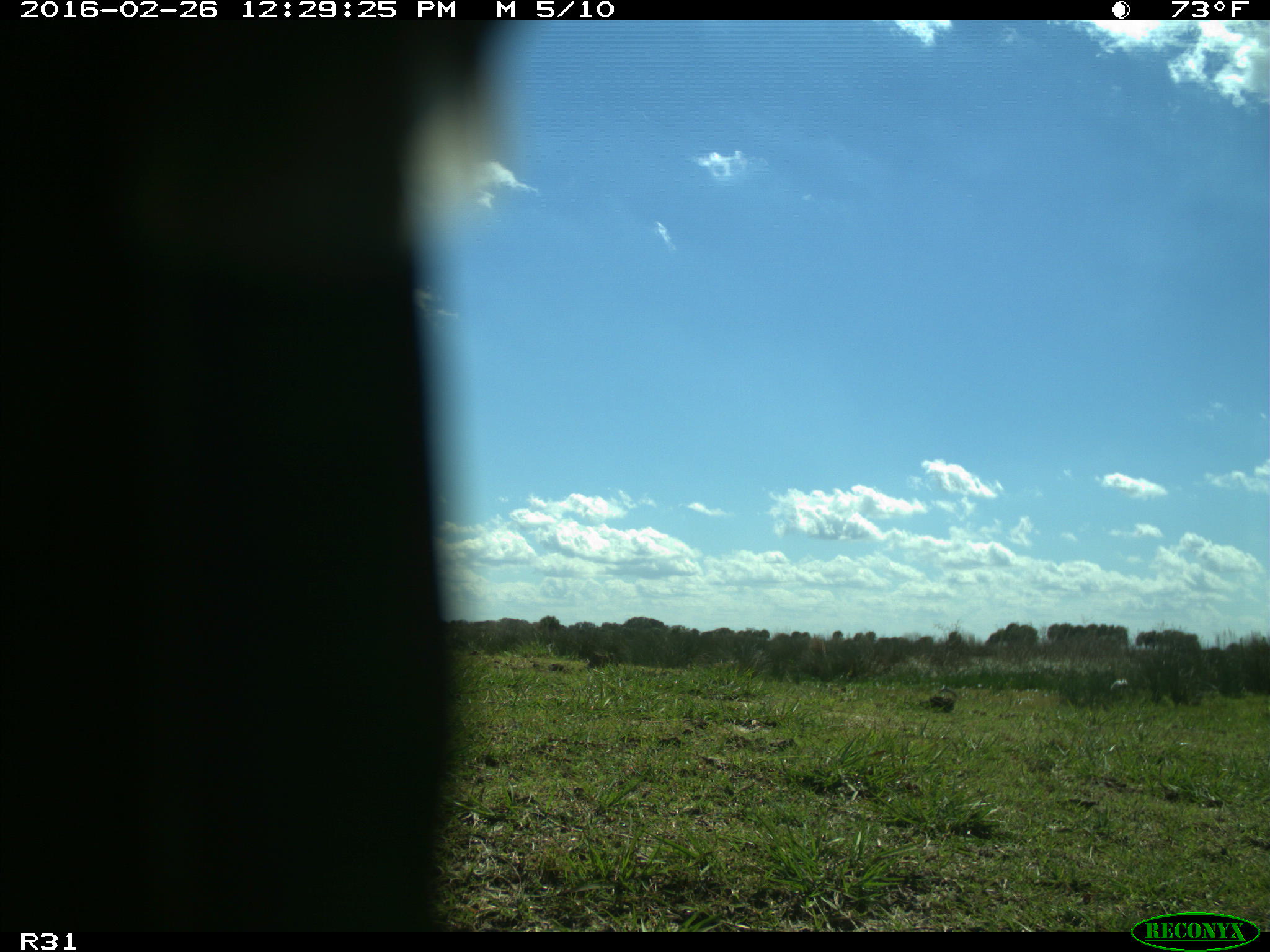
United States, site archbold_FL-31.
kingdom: Animalia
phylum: Chordata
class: Aves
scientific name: Aves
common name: birds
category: unidentified bird